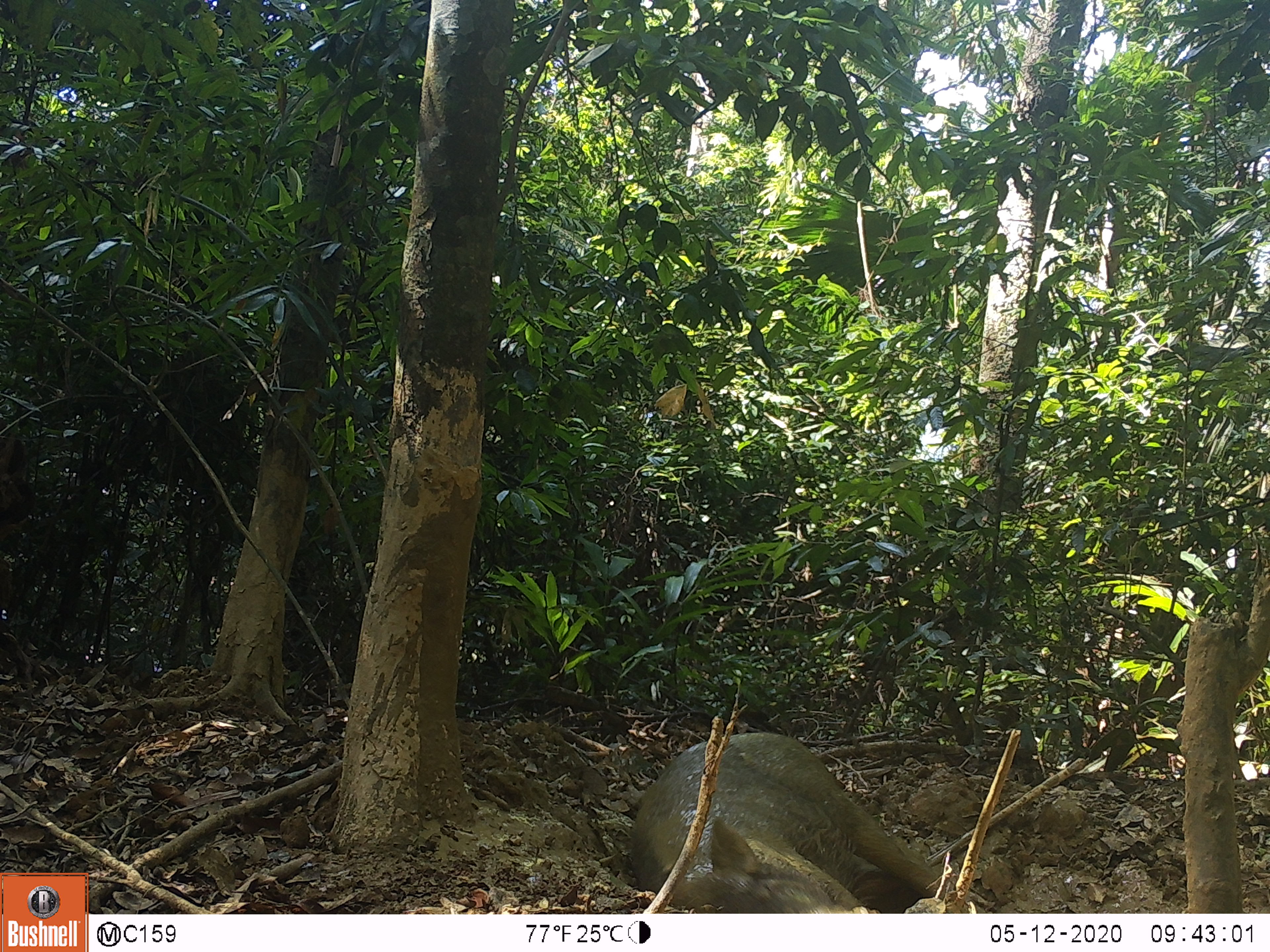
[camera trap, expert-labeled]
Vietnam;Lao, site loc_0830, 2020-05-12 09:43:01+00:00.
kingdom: Animalia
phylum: Chordata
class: Mammalia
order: Artiodactyla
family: Suidae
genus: Sus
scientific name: Sus scrofa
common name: eurasian wild pig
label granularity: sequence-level